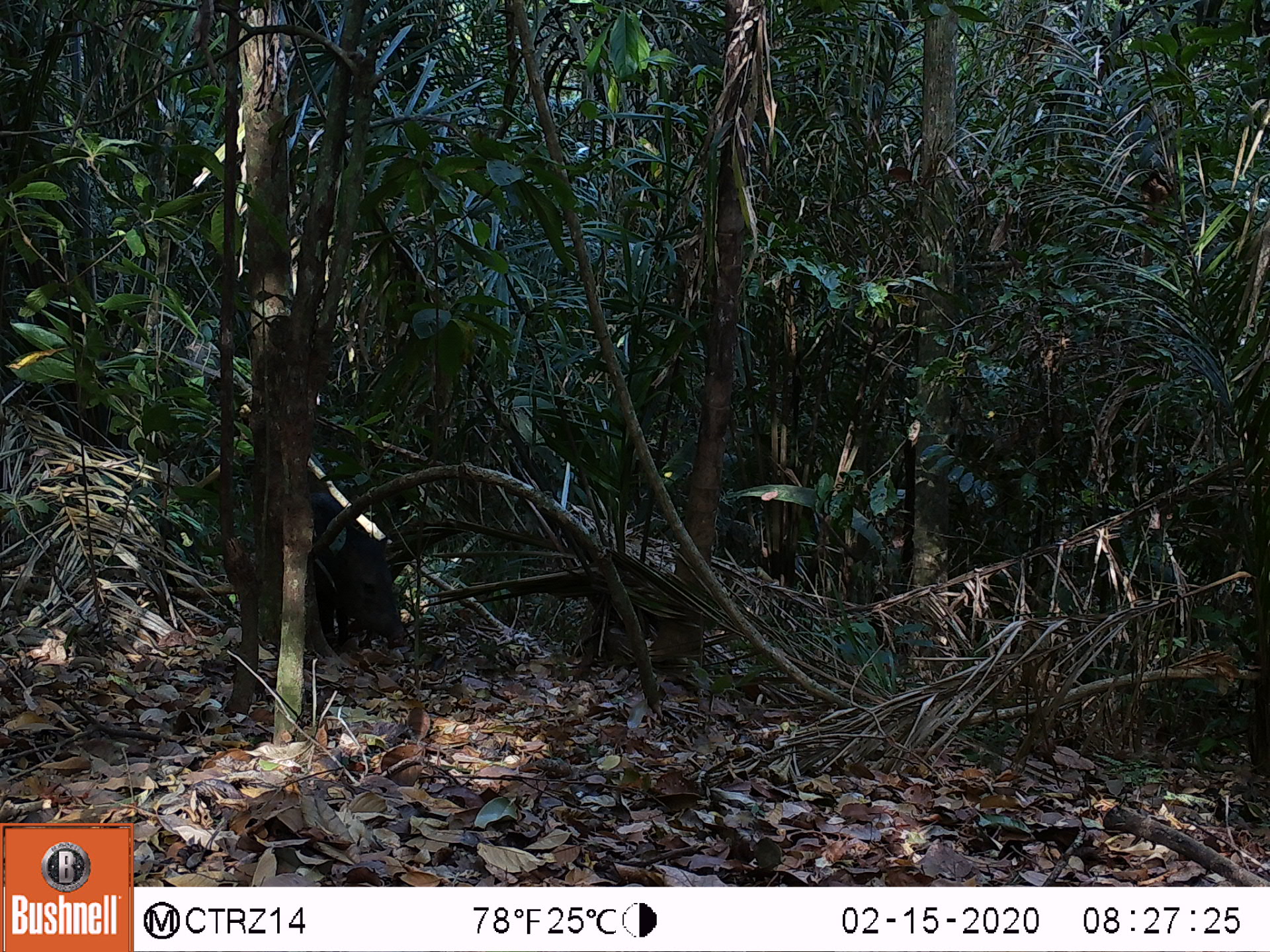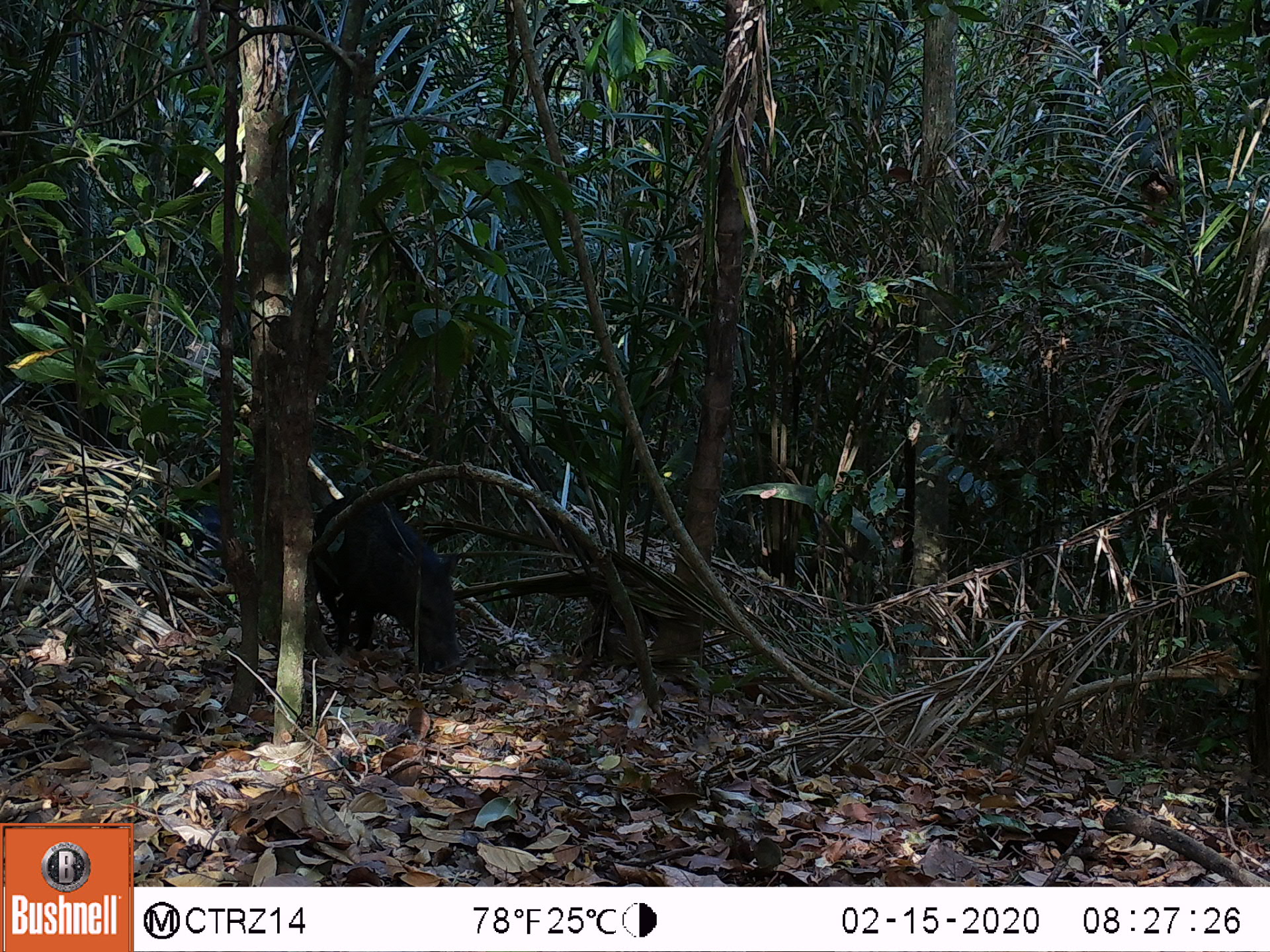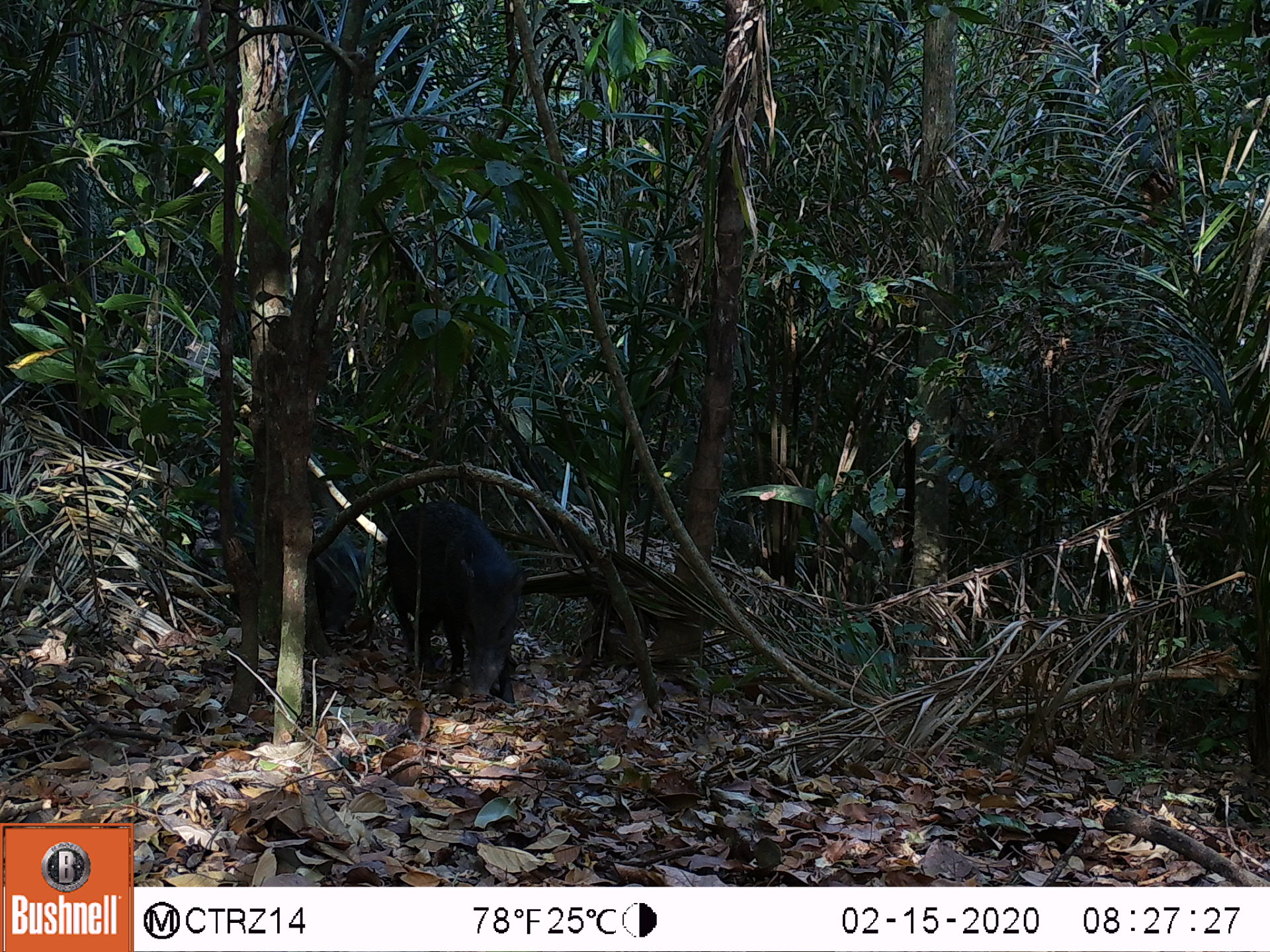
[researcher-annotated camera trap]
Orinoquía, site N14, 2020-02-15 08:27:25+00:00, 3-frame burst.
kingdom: Animalia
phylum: Chordata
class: Mammalia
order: Artiodactyla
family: Tayassuidae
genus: Pecari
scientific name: Pecari tajacu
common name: collared peccary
Collared peccary (Pecari tajacu).